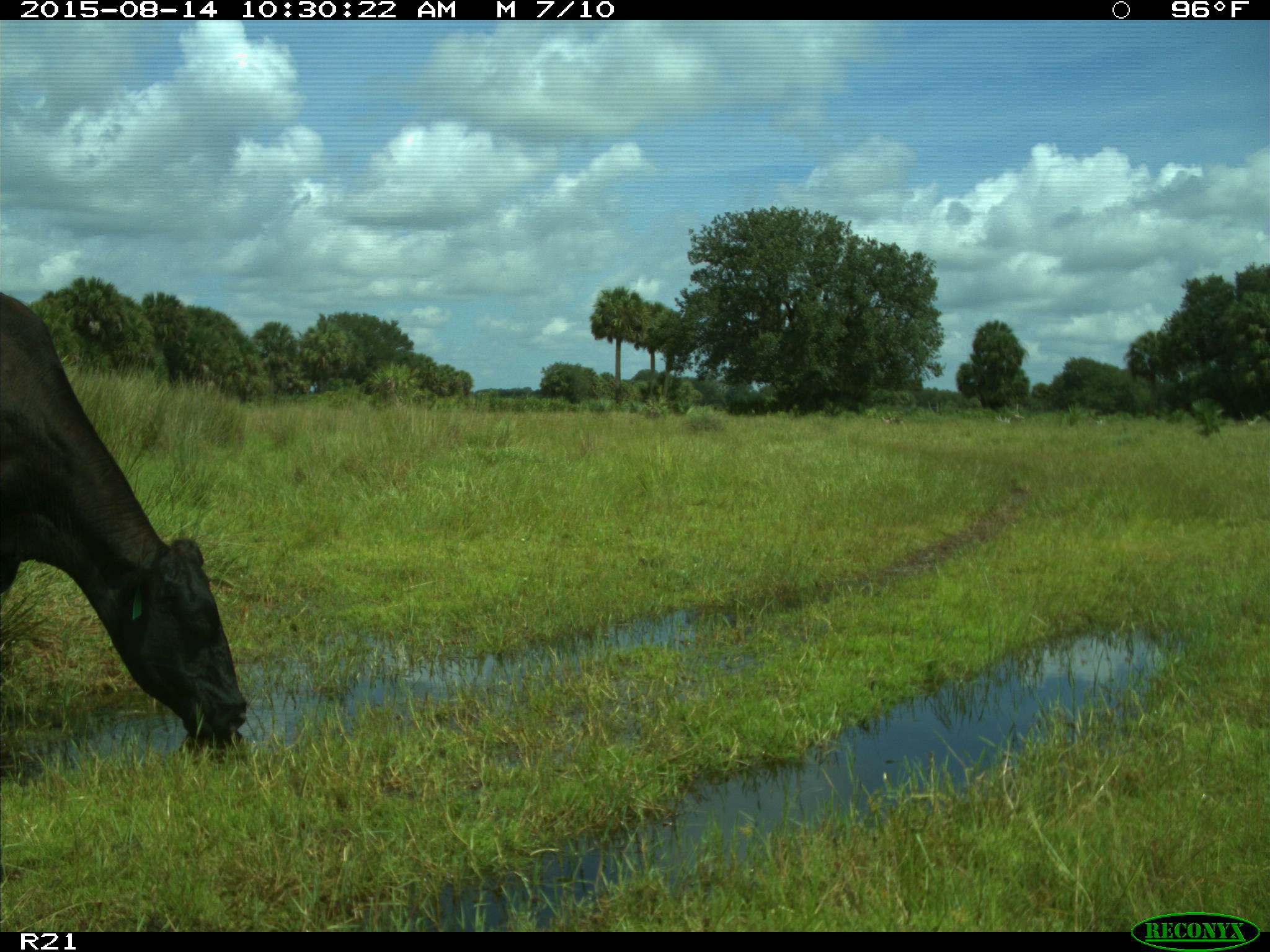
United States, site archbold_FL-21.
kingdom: Animalia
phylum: Chordata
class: Mammalia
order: Artiodactyla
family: Bovidae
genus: Bos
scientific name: Bos taurus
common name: domestic cow